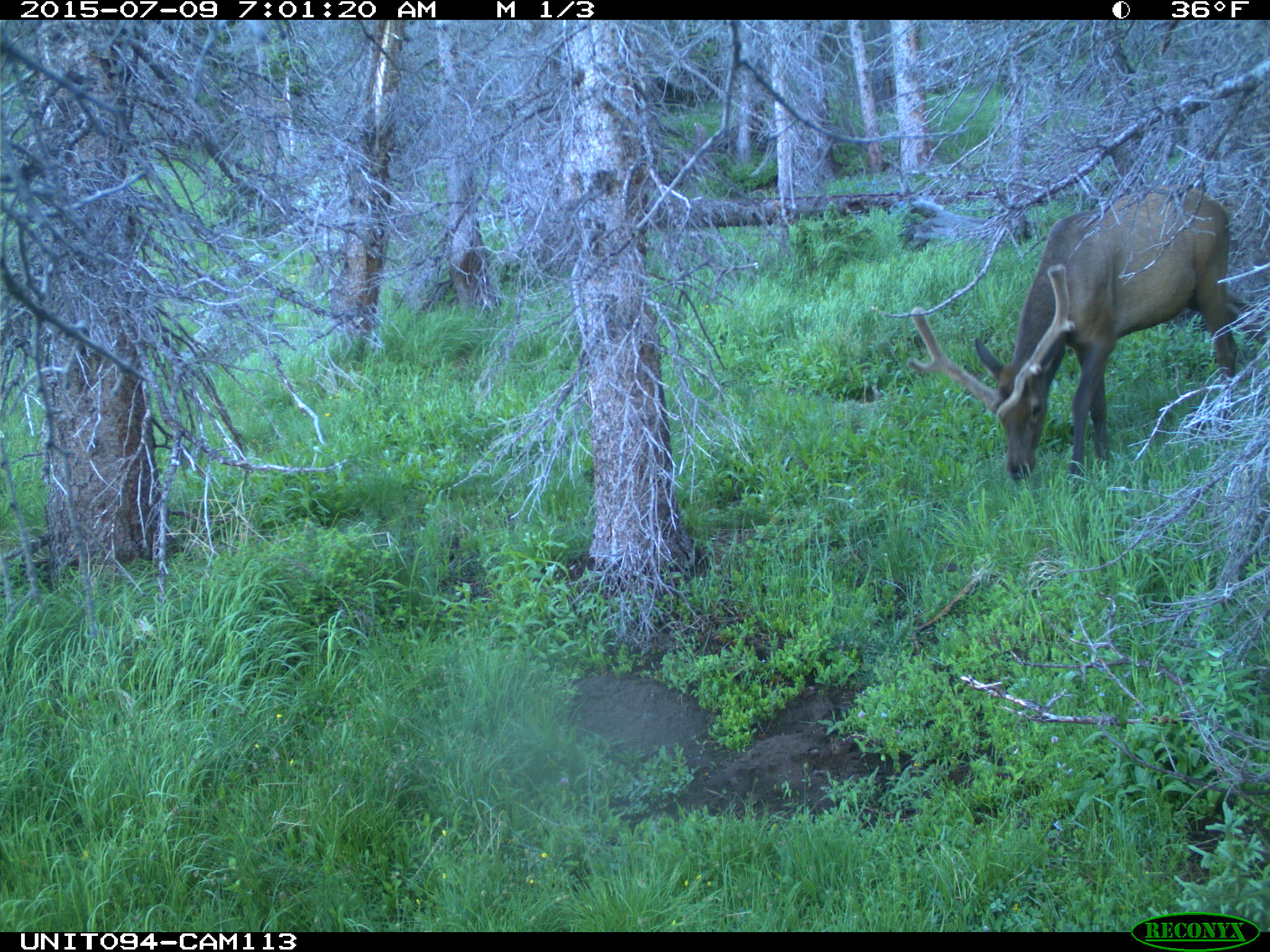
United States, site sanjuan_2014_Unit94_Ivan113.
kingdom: Animalia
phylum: Chordata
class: Mammalia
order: Artiodactyla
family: Cervidae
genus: Cervus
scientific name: Cervus elaphus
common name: red deer